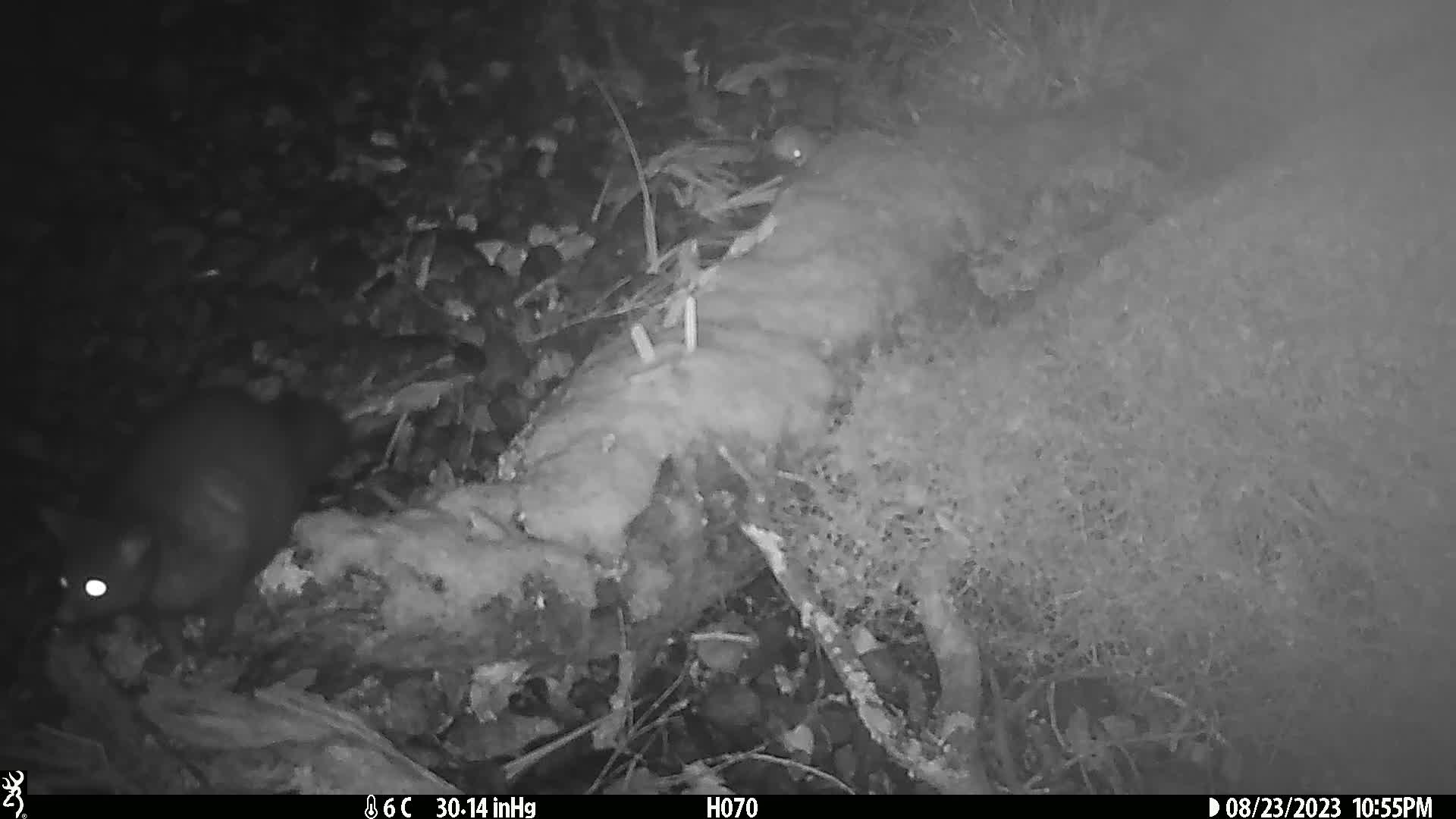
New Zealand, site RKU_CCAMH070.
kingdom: Animalia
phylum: Chordata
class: Mammalia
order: Diprotodontia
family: Phalangeridae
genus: Trichosurus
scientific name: Trichosurus vulpecula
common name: common brushtail possum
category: possum